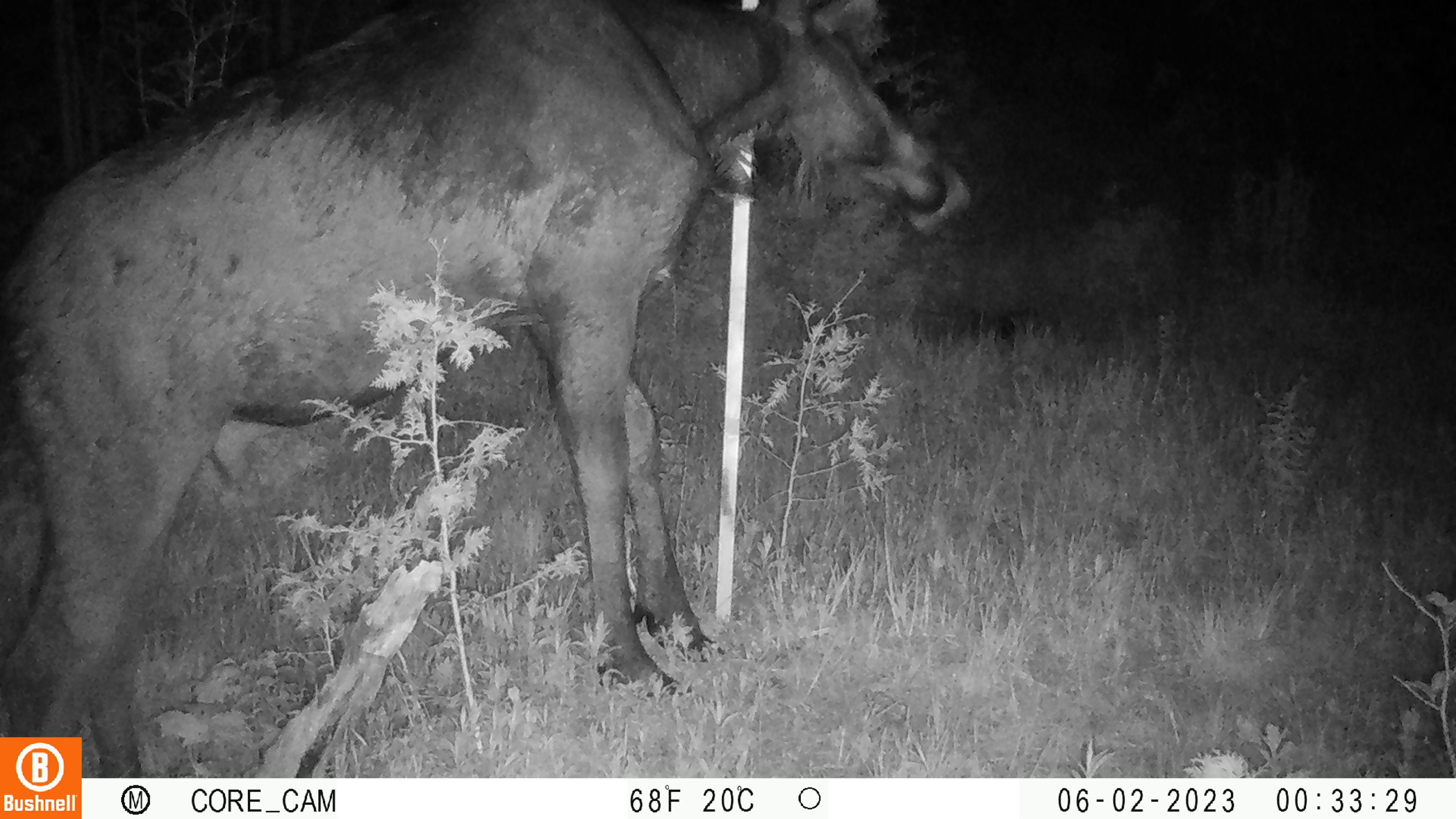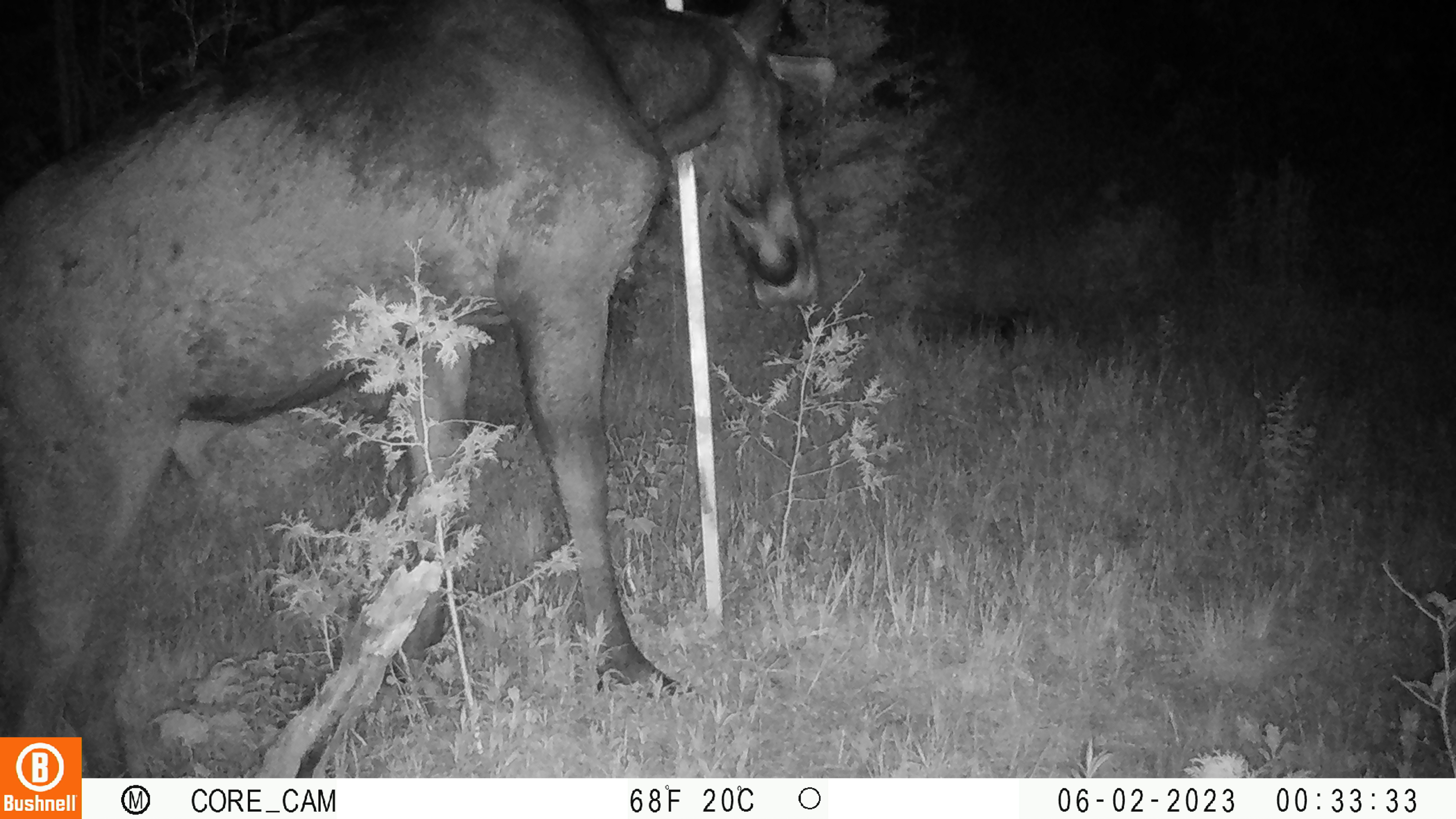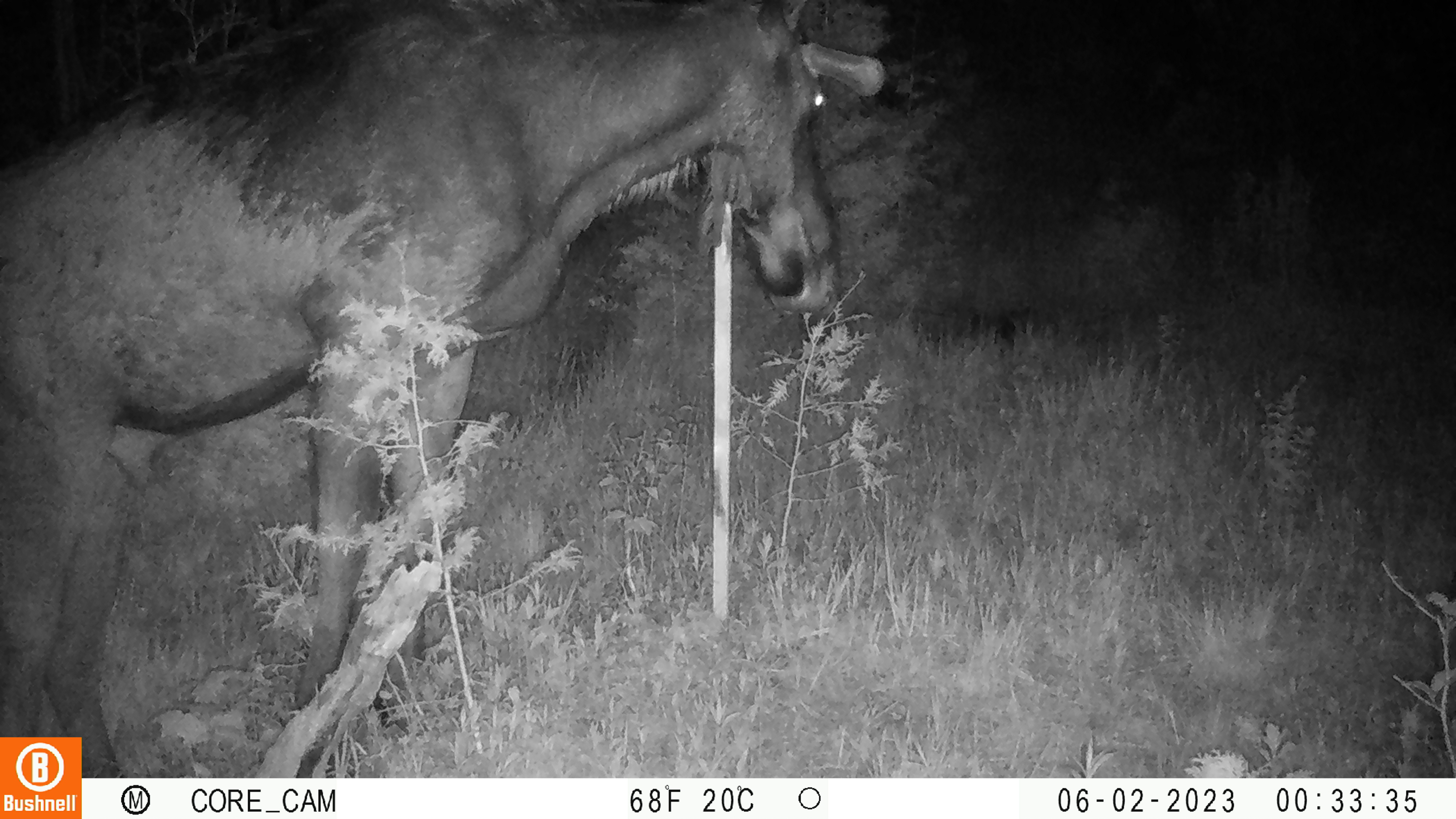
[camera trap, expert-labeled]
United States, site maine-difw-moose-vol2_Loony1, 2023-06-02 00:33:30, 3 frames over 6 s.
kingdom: Animalia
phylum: Chordata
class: Mammalia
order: Artiodactyla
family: Cervidae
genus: Alces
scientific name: Alces alces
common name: moose